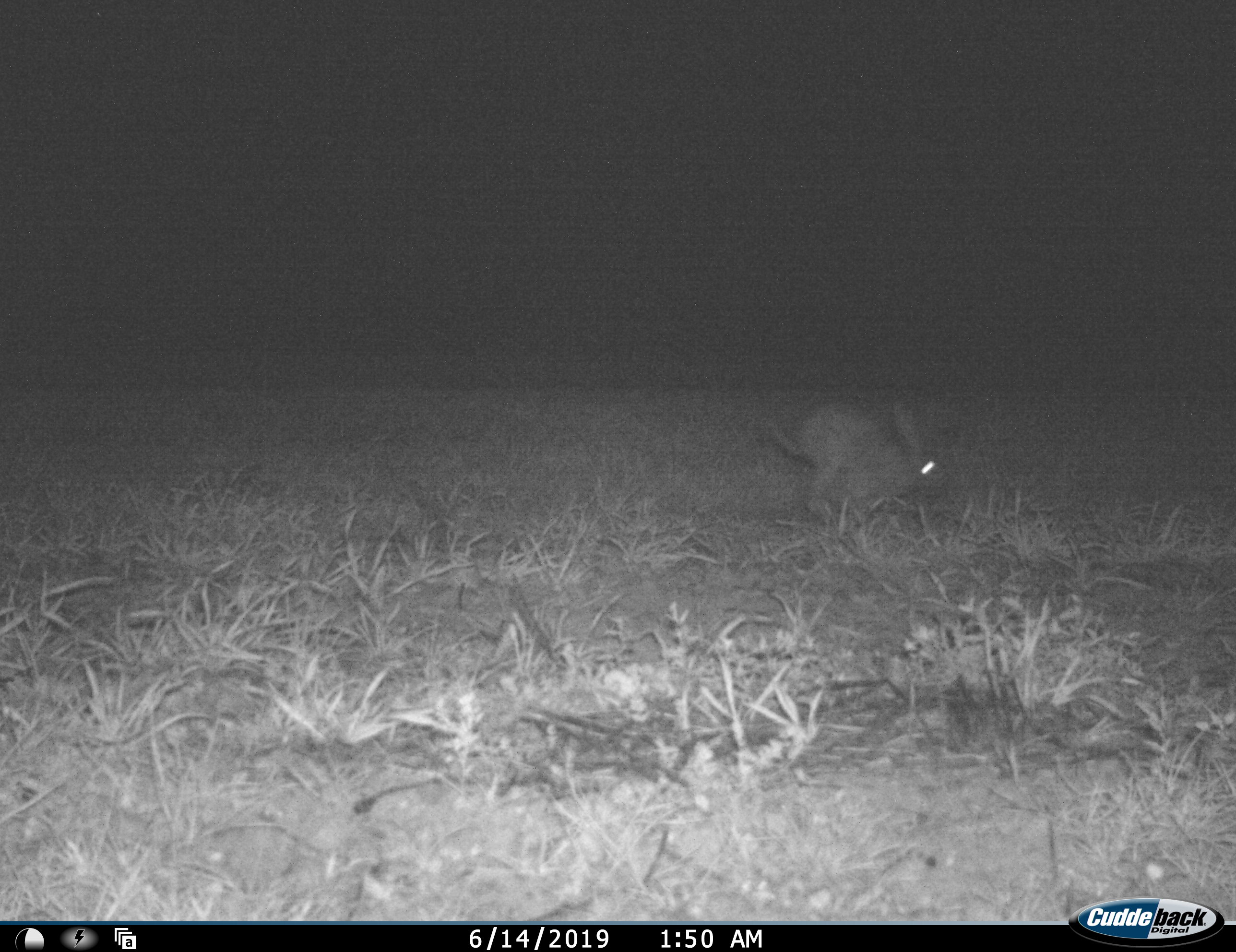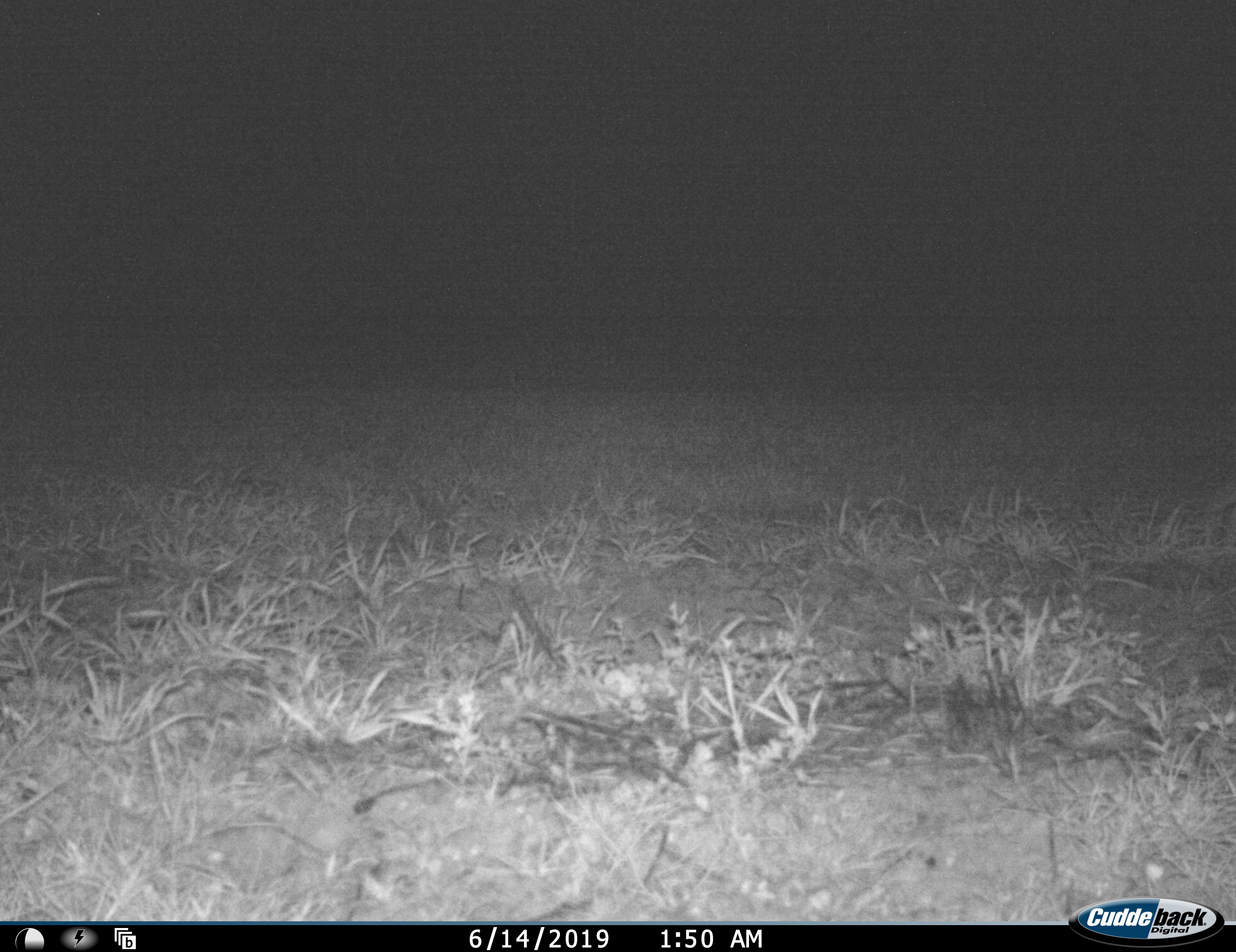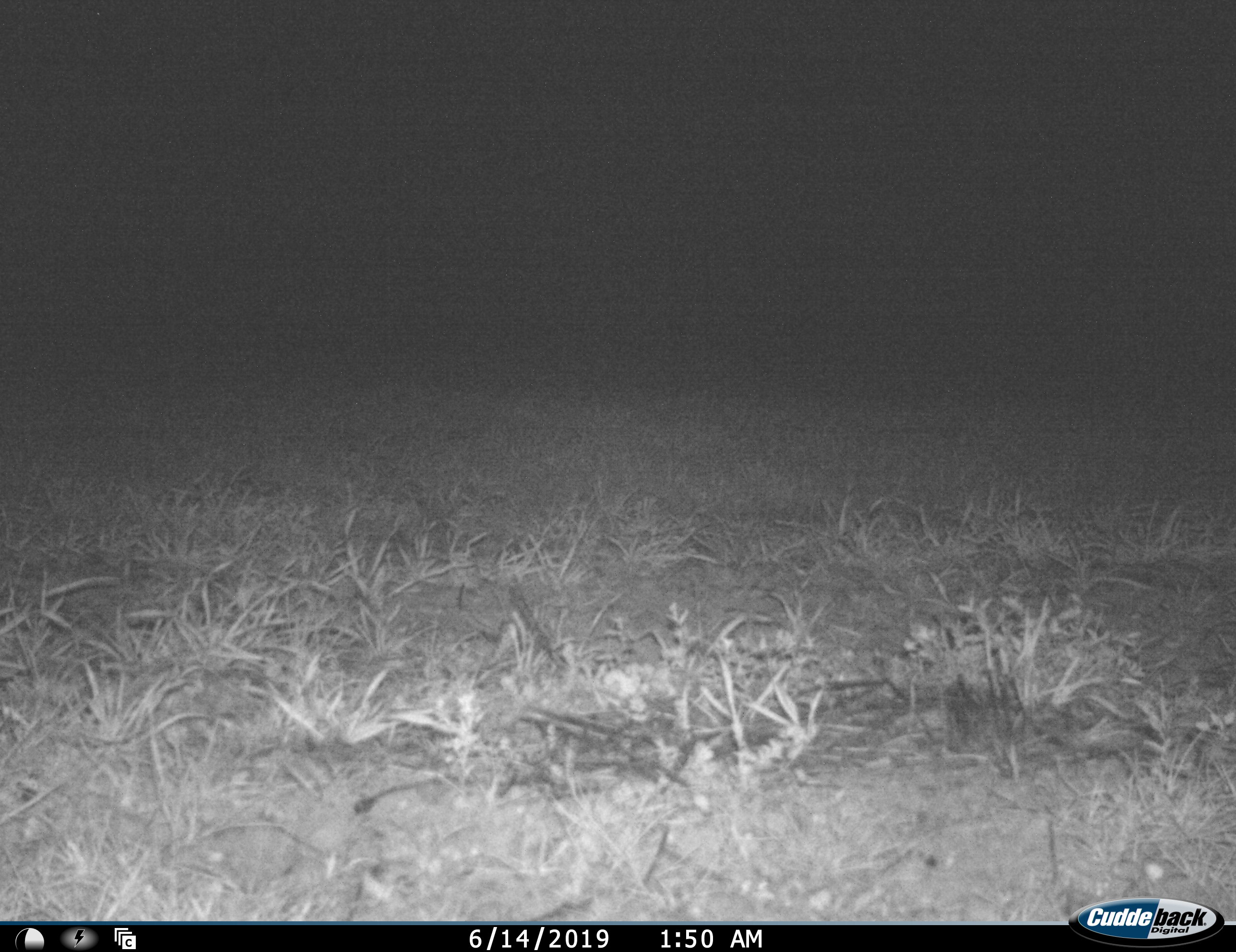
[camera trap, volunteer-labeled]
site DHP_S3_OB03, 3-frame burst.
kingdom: Animalia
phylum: Chordata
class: Mammalia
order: Lagomorpha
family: Leporidae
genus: Lepus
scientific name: Lepus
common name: hare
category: hareunknown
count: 1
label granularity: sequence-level